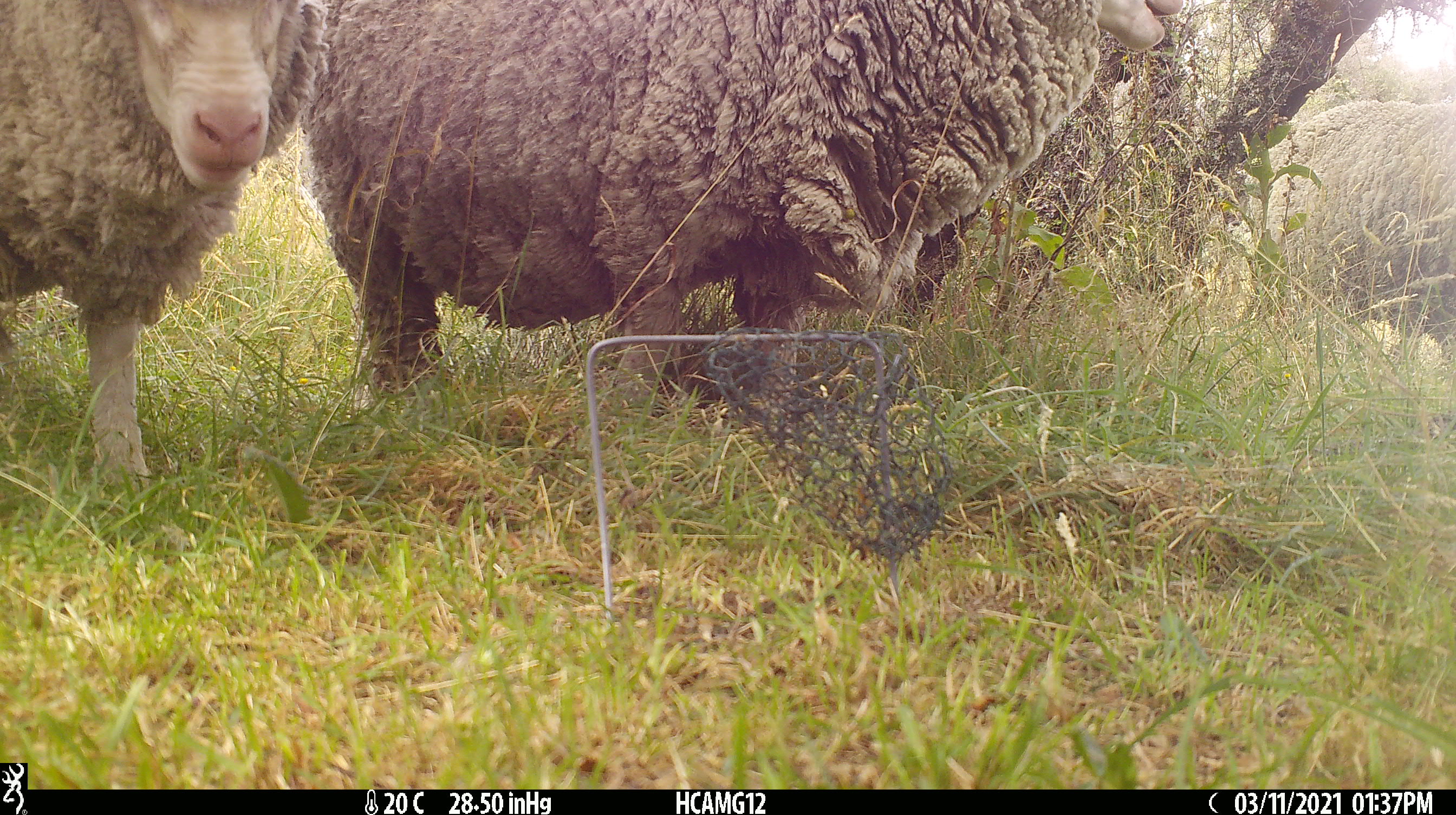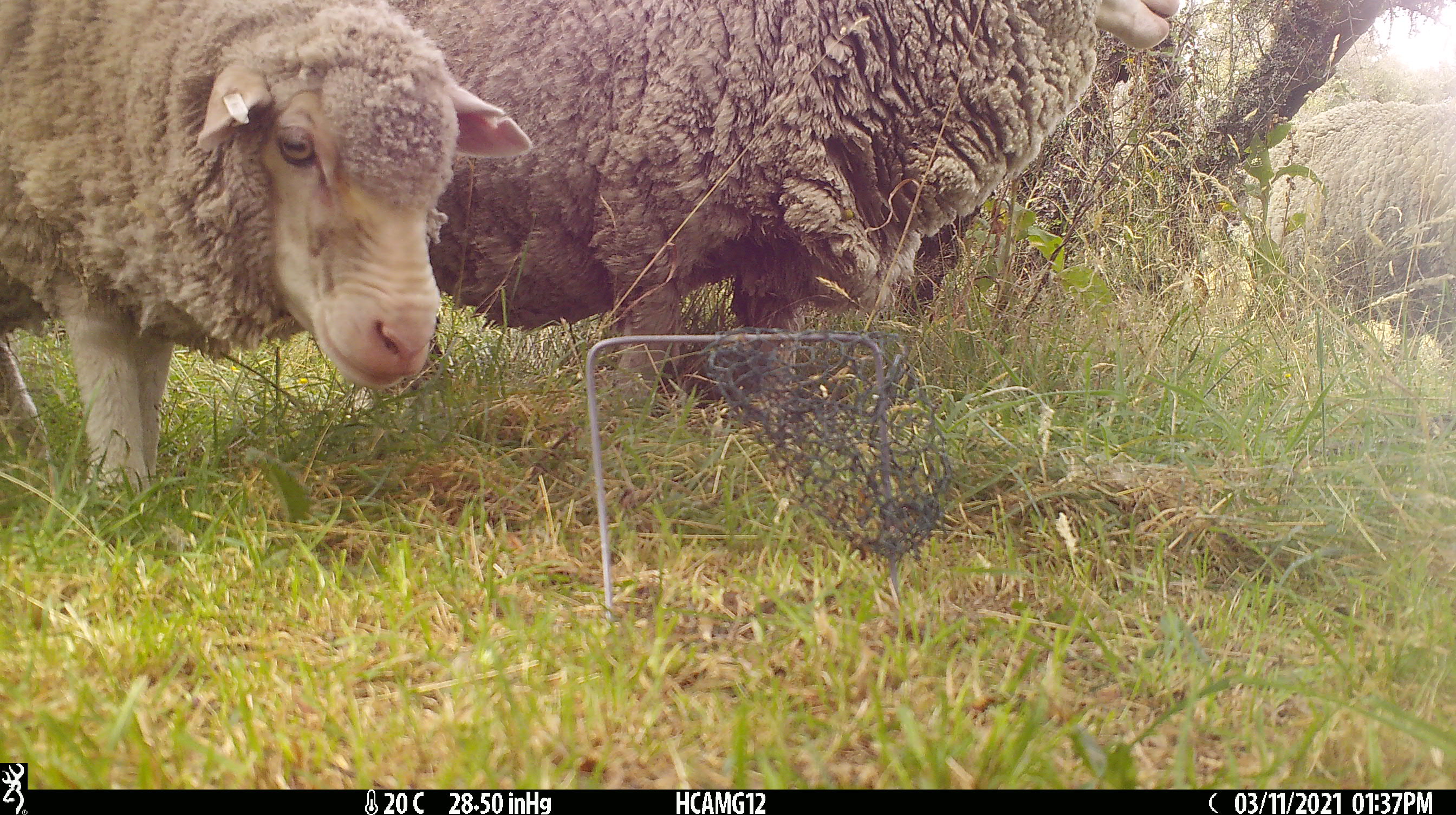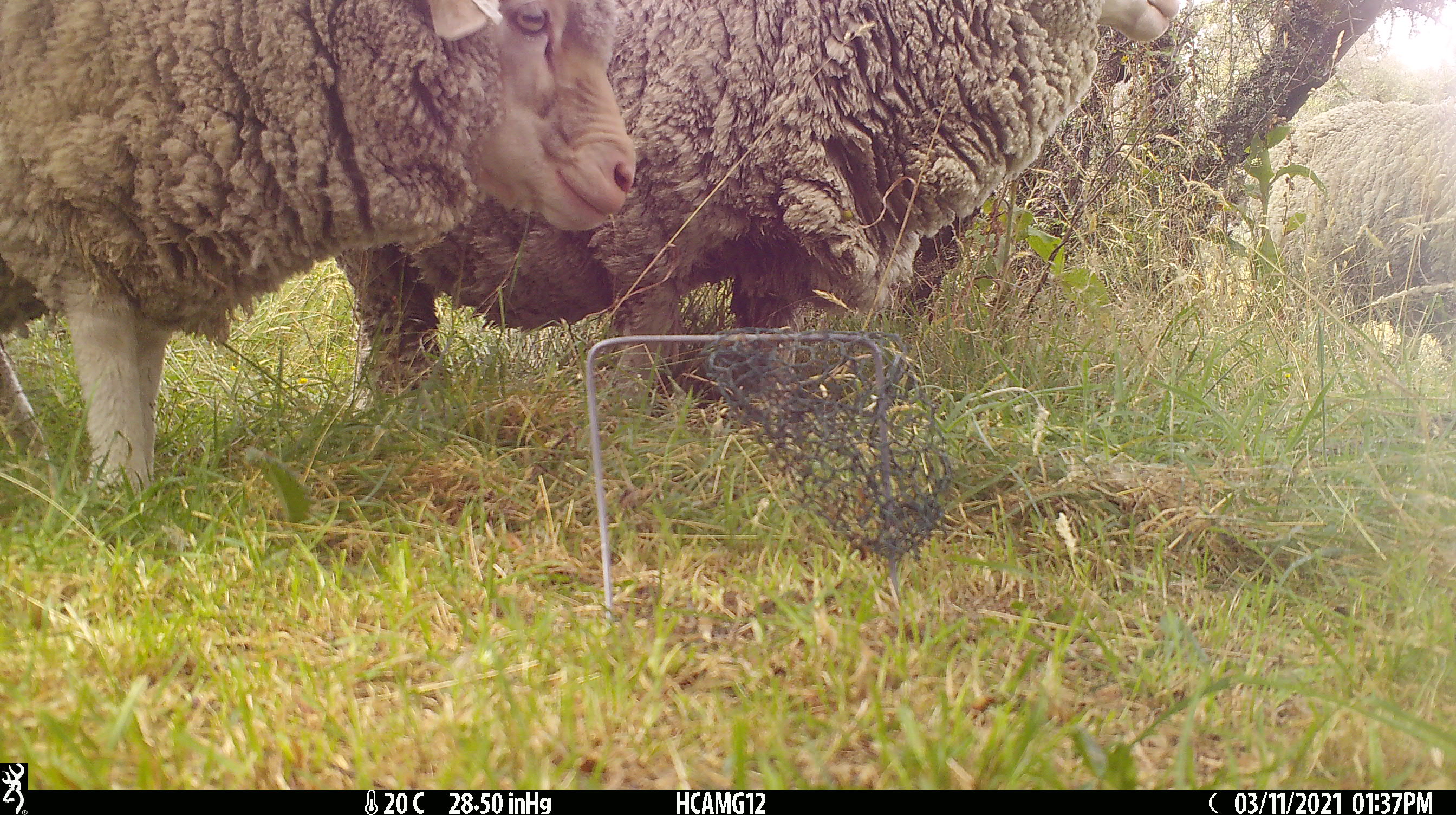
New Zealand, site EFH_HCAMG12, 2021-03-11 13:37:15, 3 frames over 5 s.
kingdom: Animalia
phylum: Chordata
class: Mammalia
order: Artiodactyla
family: Bovidae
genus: Ovis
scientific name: Ovis aries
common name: domestic sheep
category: sheep